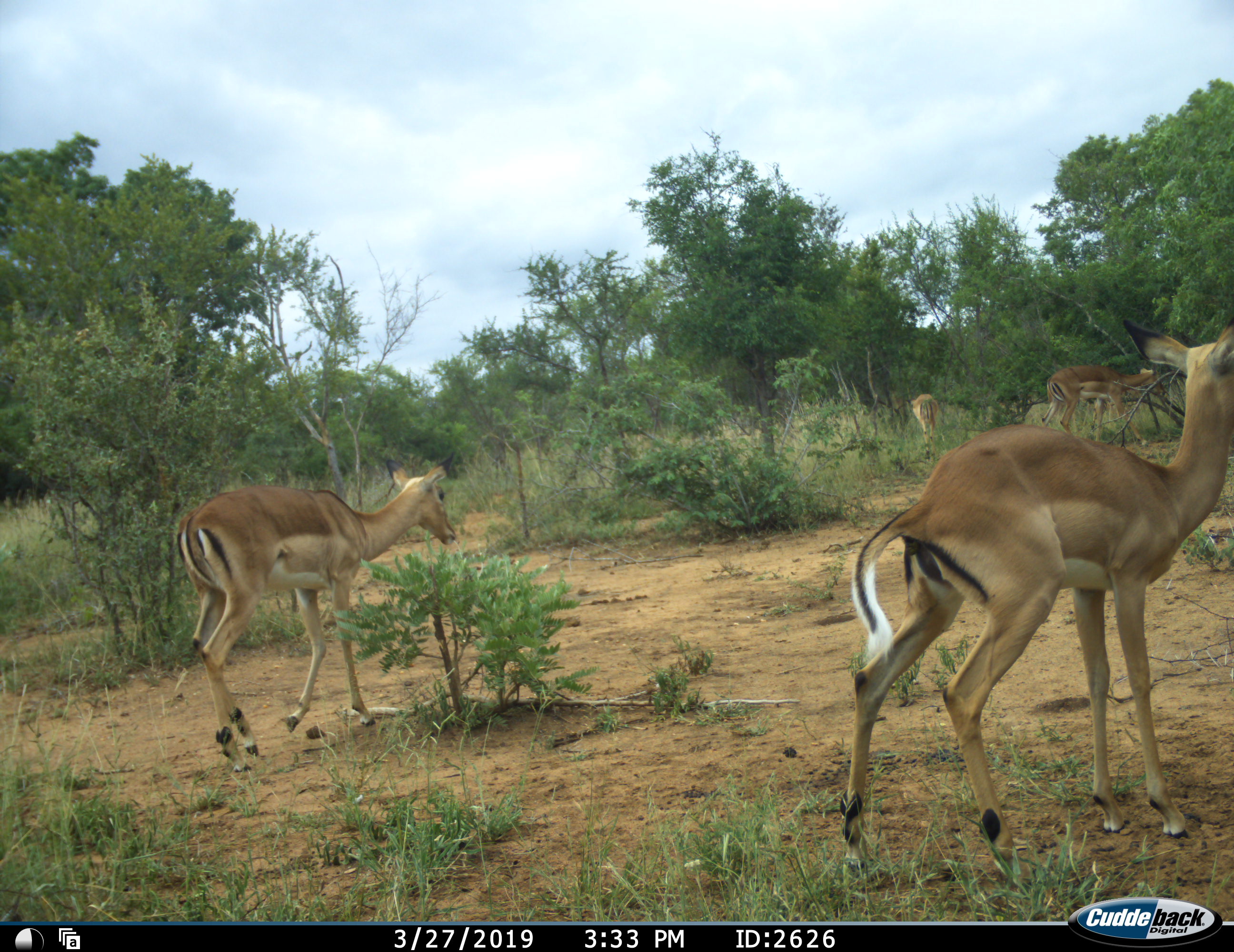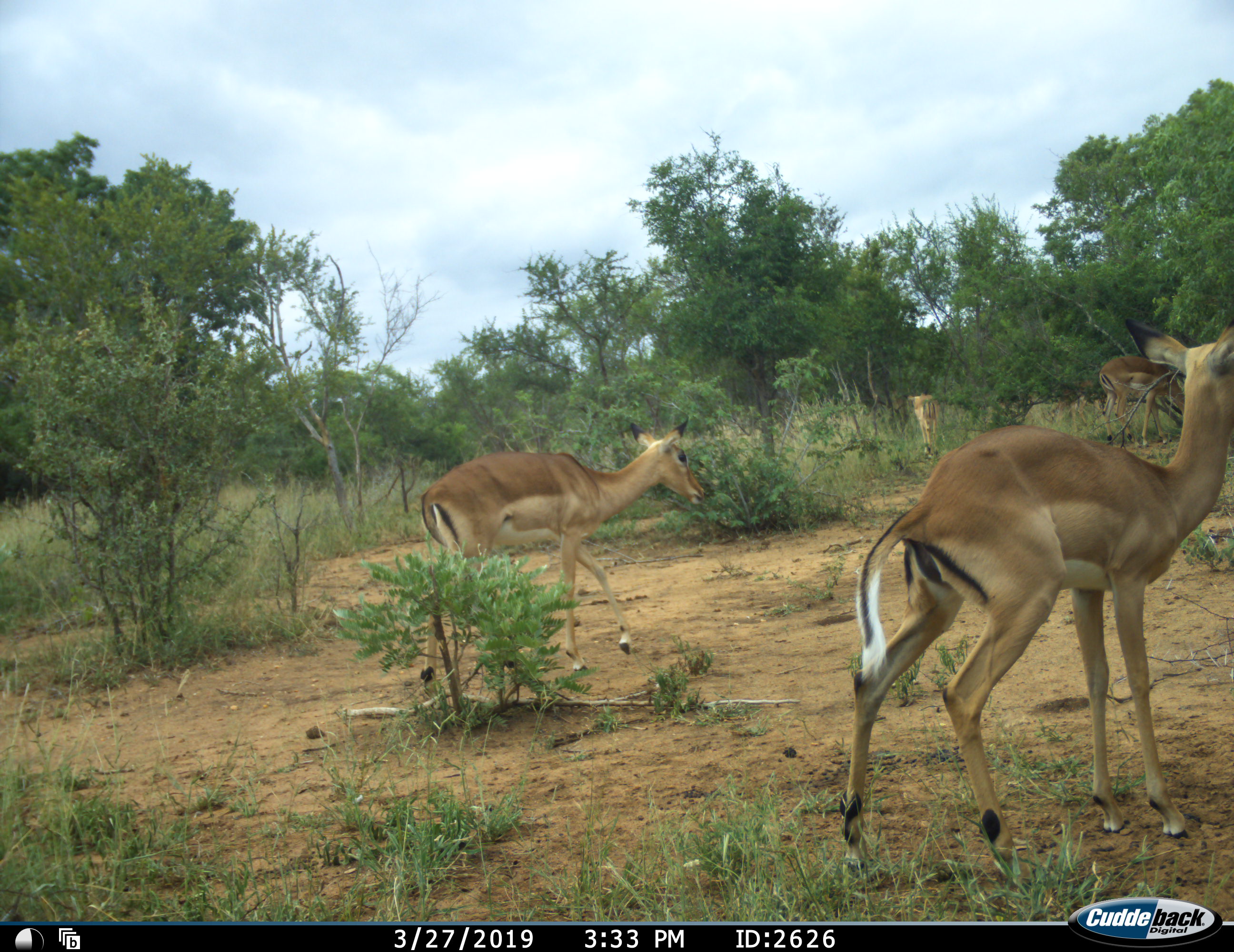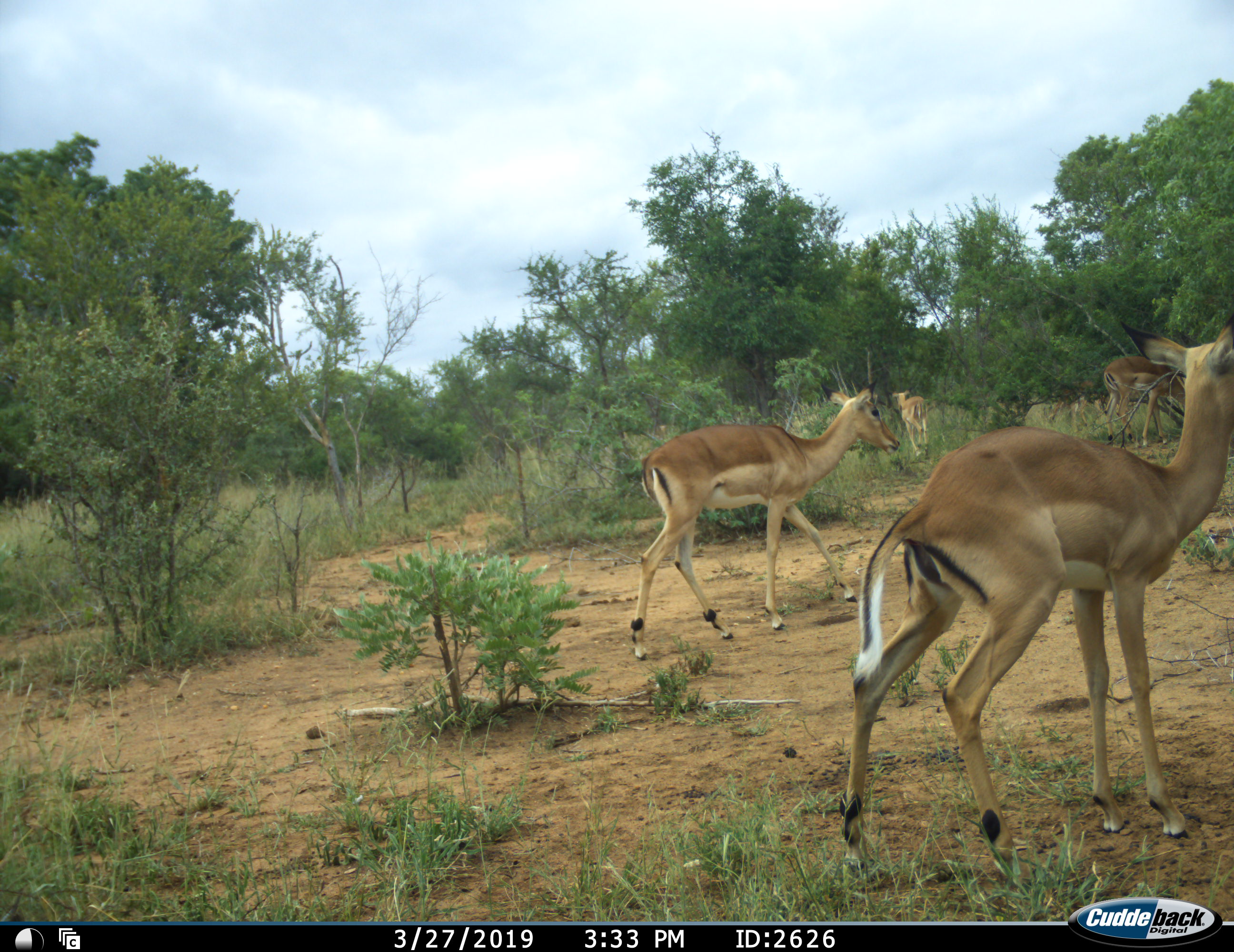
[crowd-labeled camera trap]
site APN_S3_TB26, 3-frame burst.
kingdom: Animalia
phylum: Chordata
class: Mammalia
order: Artiodactyla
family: Bovidae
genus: Aepyceros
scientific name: Aepyceros melampus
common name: impala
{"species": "impala (Aepyceros melampus)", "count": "4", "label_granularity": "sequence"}